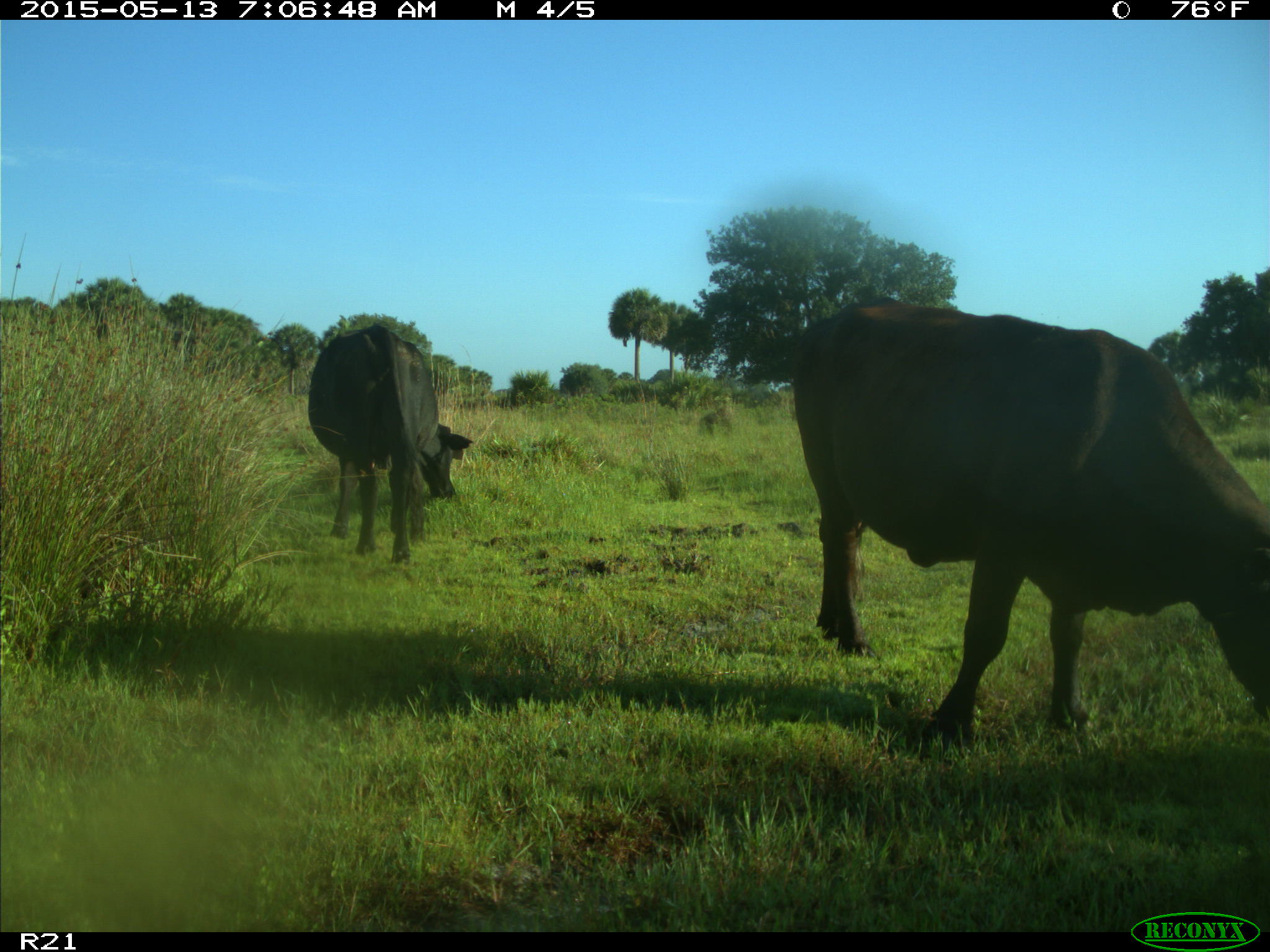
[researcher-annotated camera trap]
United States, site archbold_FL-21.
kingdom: Animalia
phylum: Chordata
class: Mammalia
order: Artiodactyla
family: Bovidae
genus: Bos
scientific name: Bos taurus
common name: domestic cow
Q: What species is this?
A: Bos taurus (domestic cow).